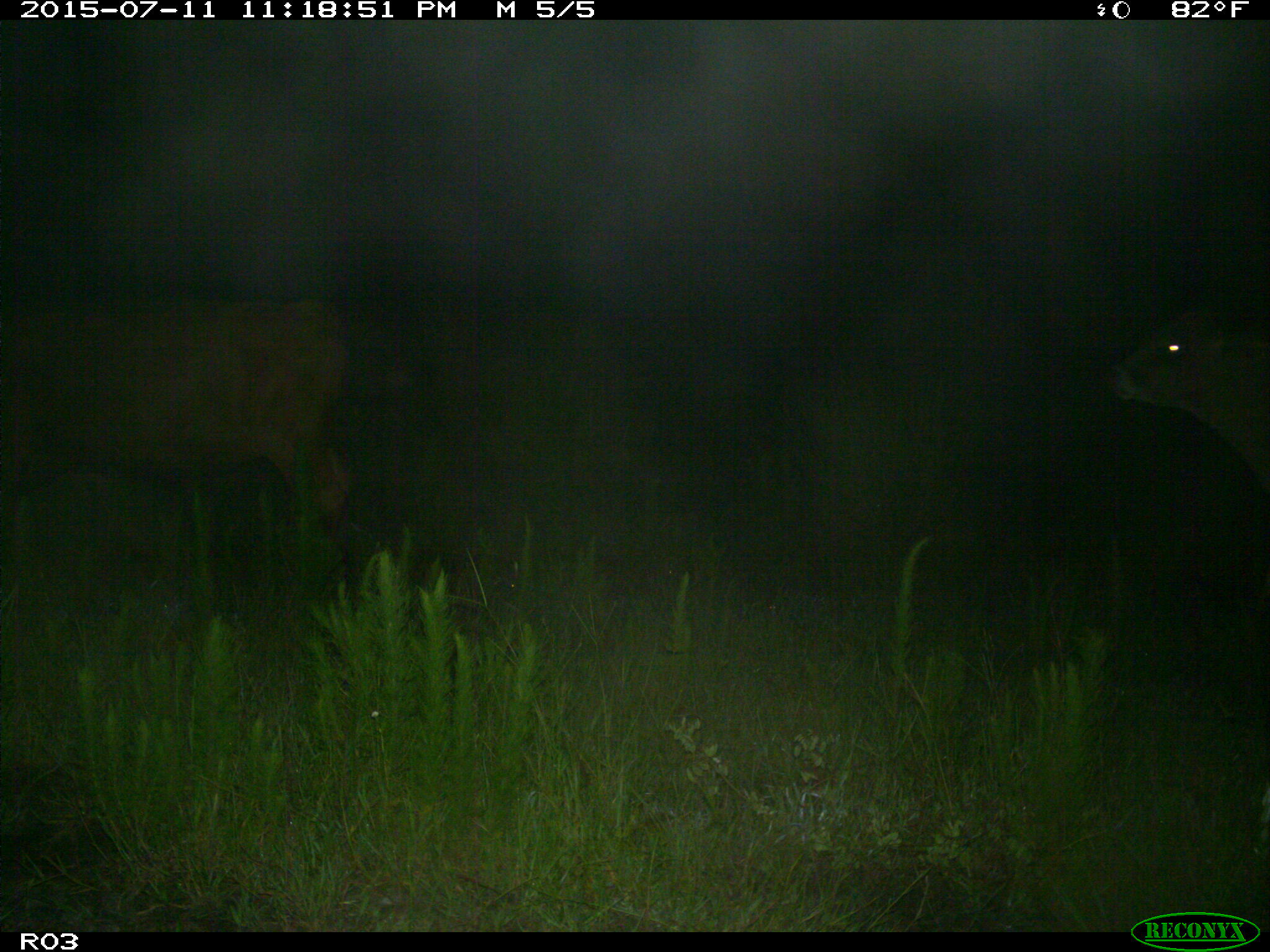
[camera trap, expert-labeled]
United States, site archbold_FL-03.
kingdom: Animalia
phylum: Chordata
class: Mammalia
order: Artiodactyla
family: Bovidae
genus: Bos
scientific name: Bos taurus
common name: domestic cow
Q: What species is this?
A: Bos taurus (domestic cow).